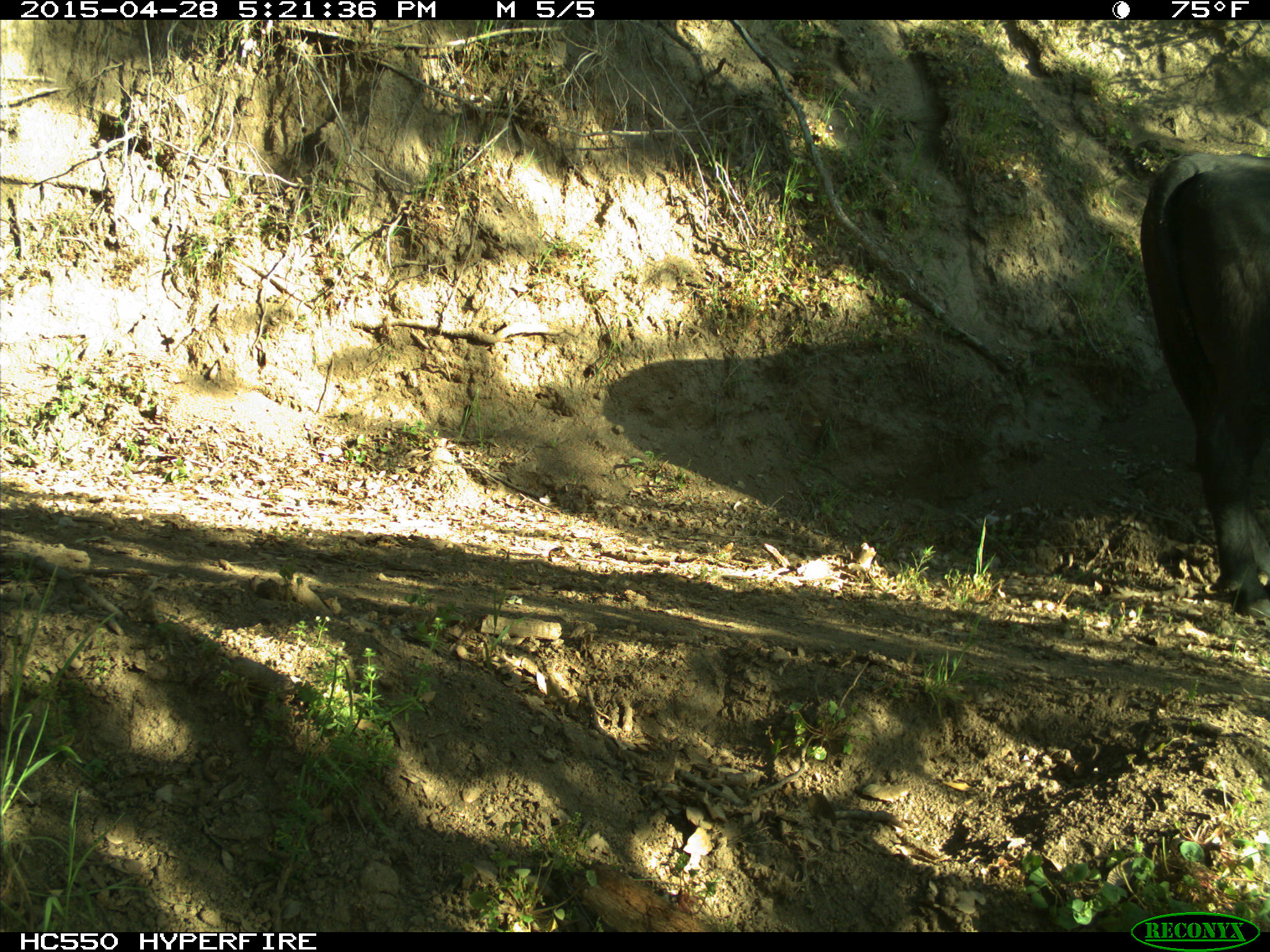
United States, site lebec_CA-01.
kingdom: Animalia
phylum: Chordata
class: Mammalia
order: Artiodactyla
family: Bovidae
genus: Bos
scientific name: Bos taurus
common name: domestic cow